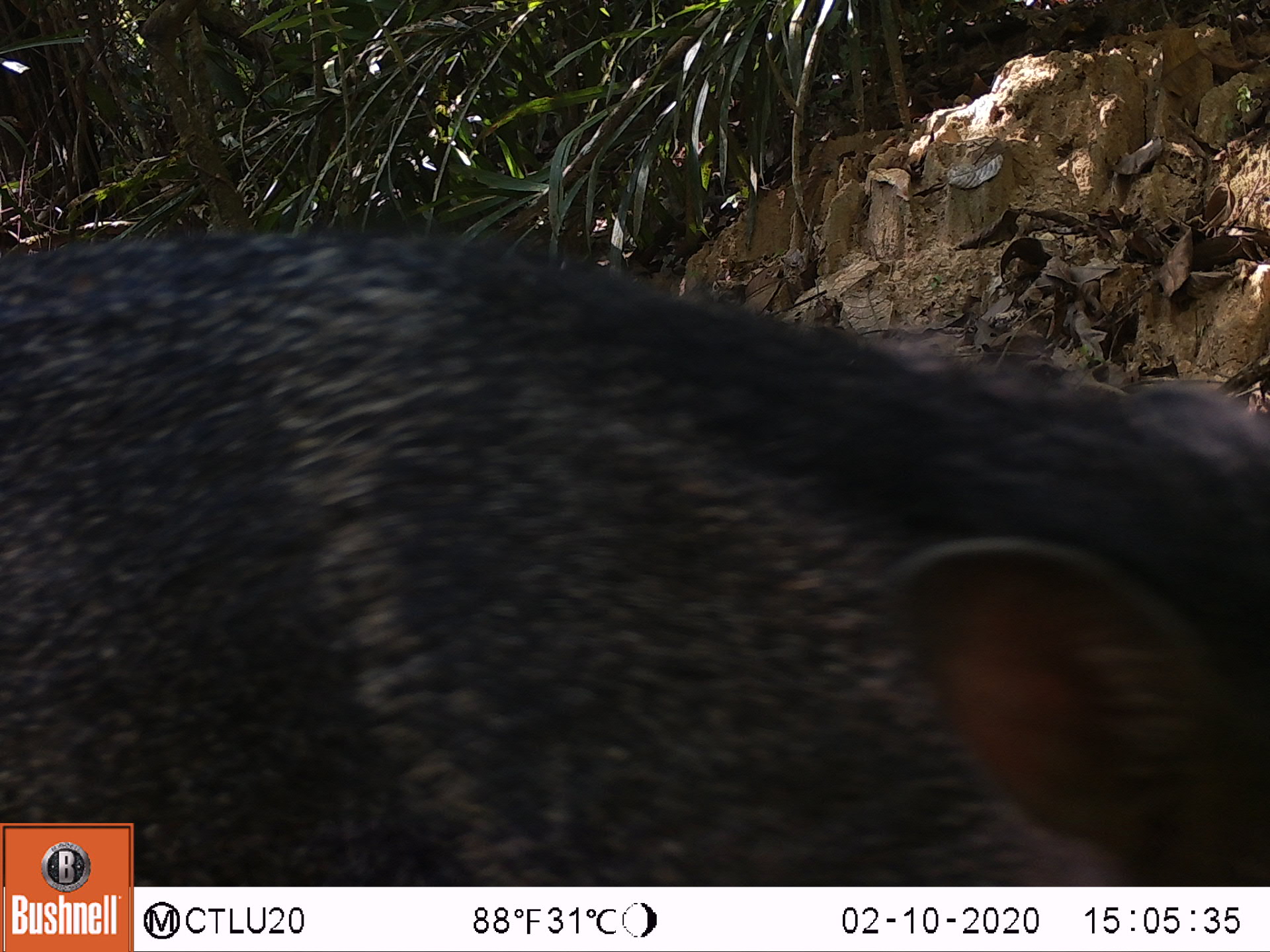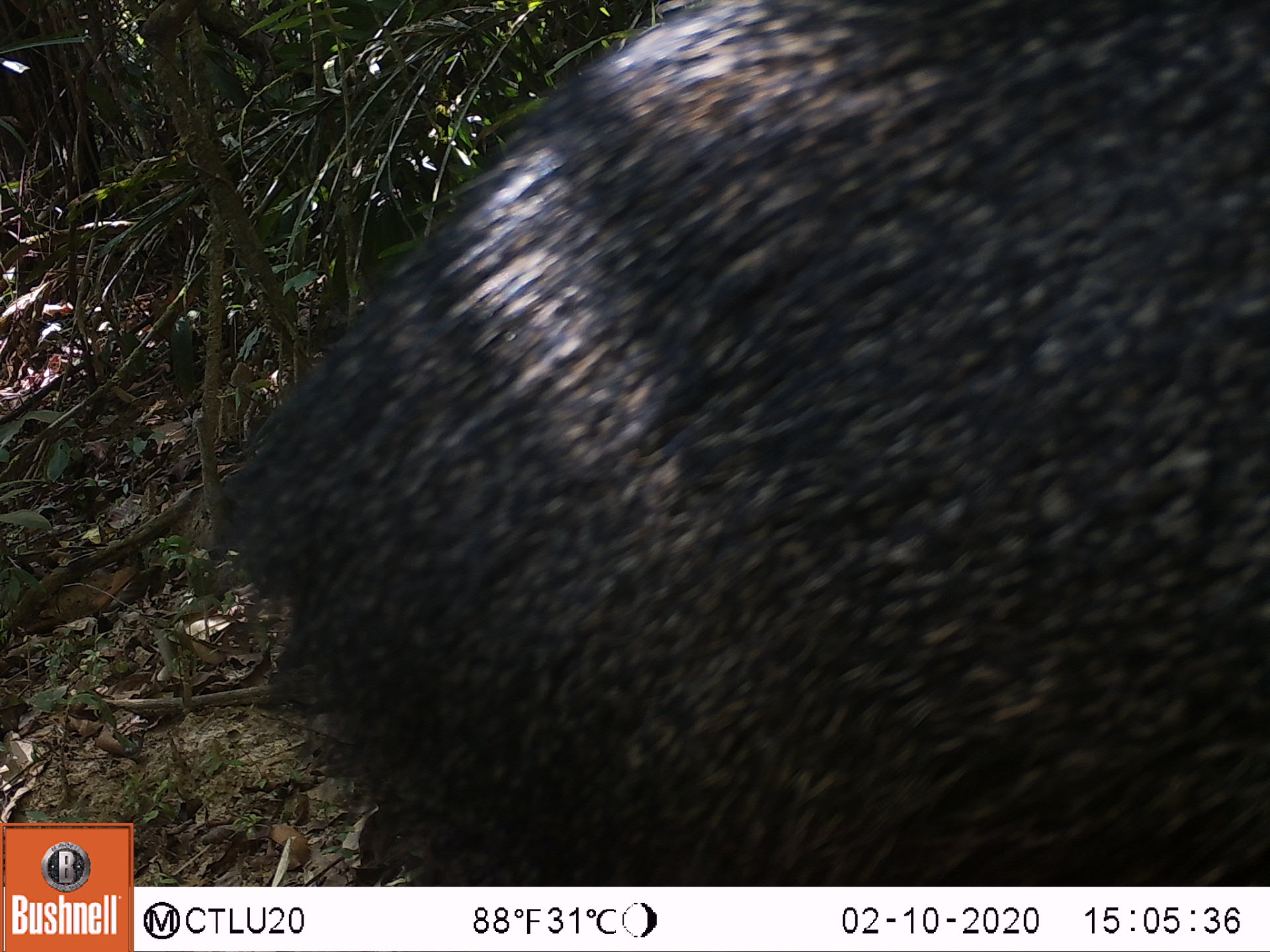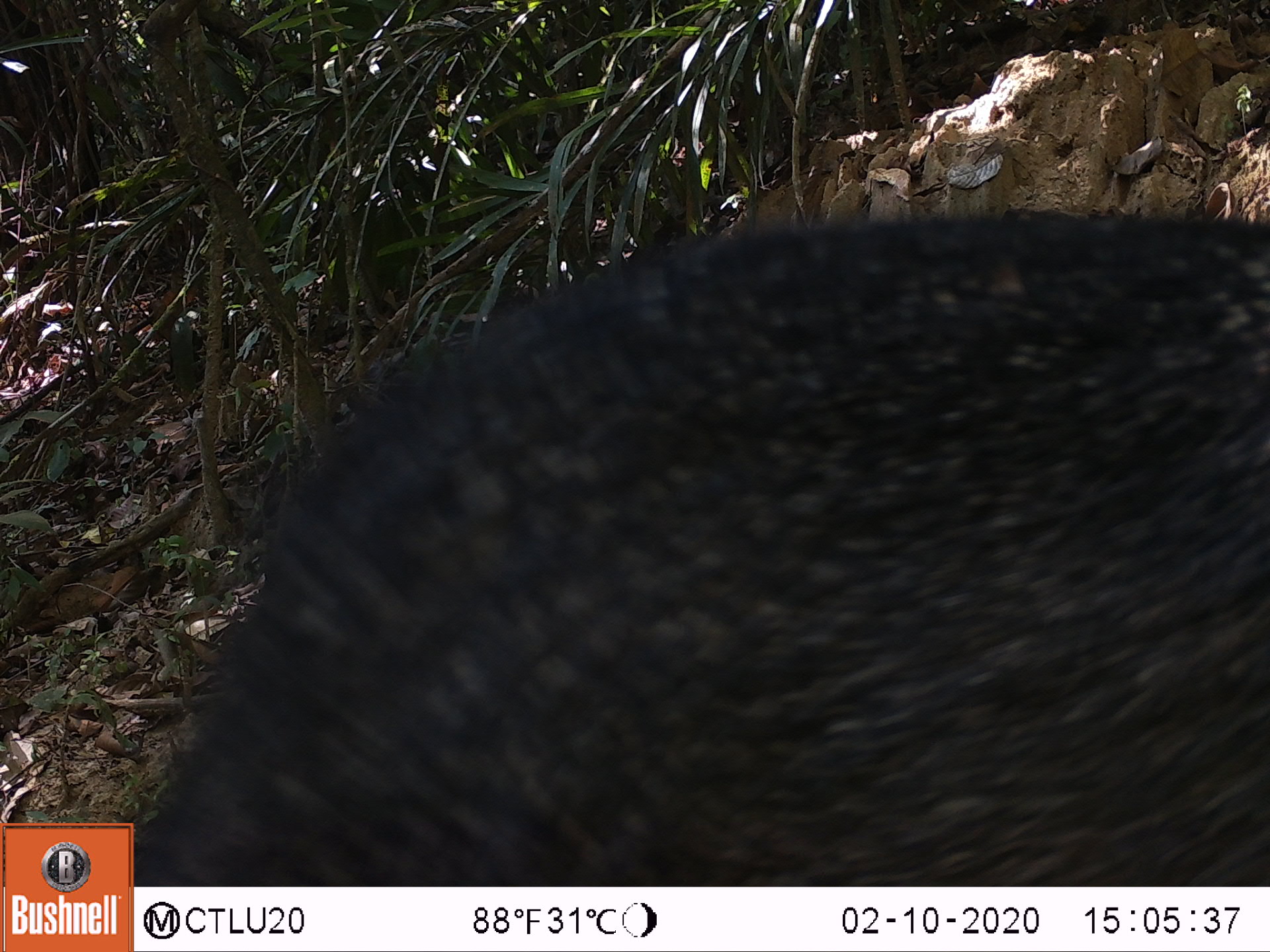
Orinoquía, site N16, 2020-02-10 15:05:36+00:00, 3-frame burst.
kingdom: Animalia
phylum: Chordata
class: Mammalia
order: Artiodactyla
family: Tayassuidae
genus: Pecari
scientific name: Pecari tajacu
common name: collared peccary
Collared peccary (Pecari tajacu).